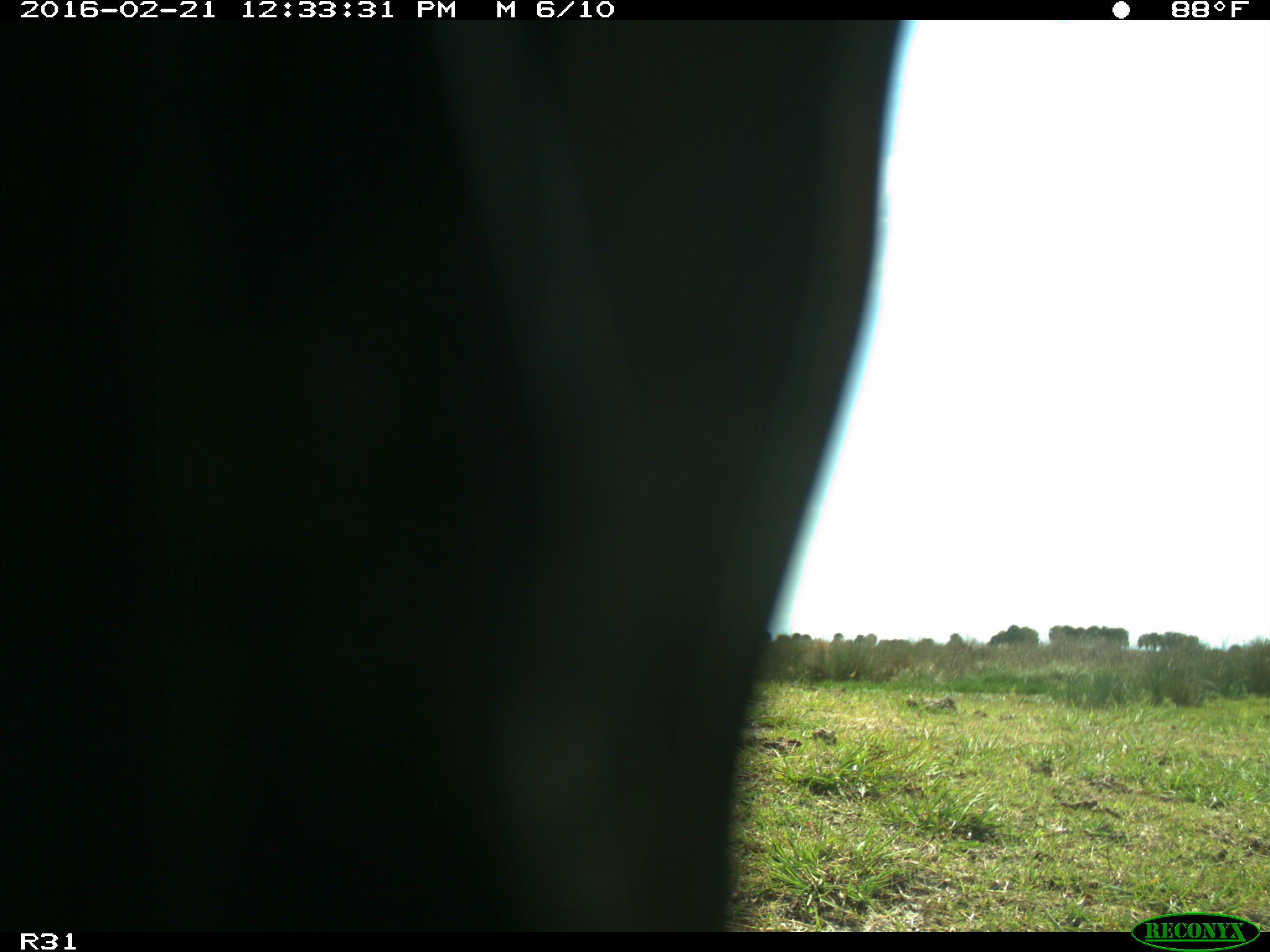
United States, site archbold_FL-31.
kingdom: Animalia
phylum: Chordata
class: Aves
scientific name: Aves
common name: birds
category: unidentified bird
Unidentified bird (birds) (Aves).